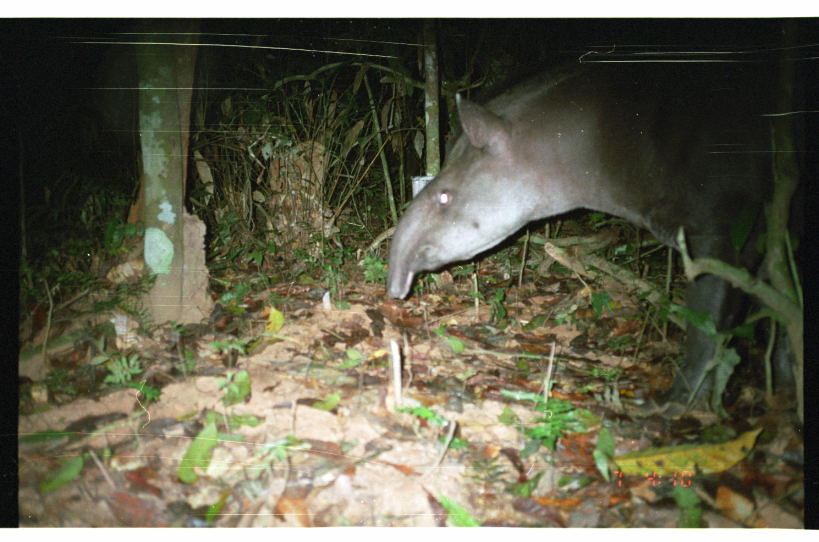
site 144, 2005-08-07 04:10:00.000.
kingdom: Animalia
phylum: Chordata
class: Mammalia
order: Perissodactyla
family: Tapiridae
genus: Tapirus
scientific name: Tapirus terrestris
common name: south american tapir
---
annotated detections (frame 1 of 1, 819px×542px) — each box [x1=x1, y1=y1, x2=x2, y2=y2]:
tapirus terrestris: [x1=380, y1=26, x2=802, y2=420]